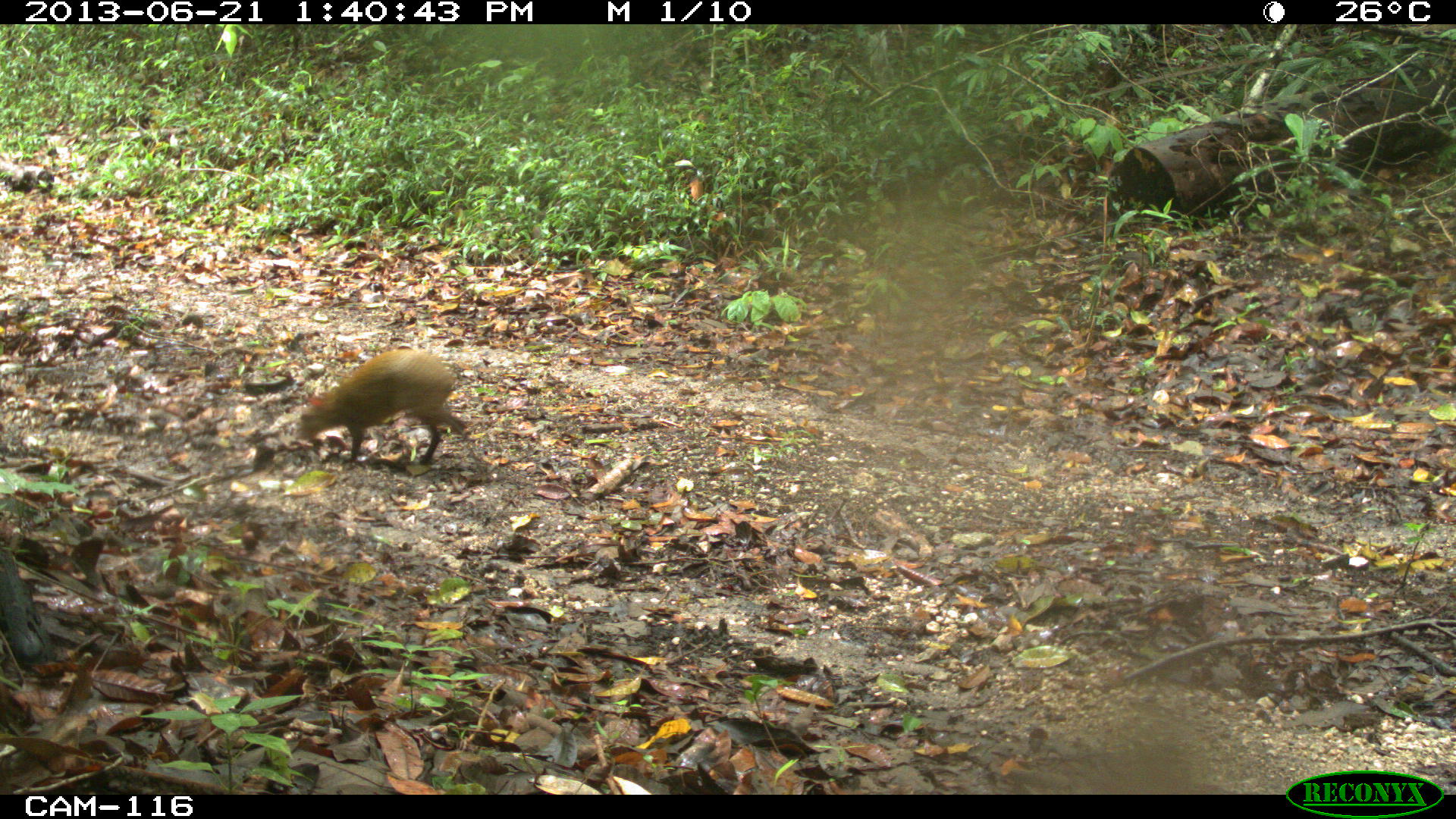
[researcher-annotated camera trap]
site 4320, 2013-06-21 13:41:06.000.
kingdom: Animalia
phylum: Chordata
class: Mammalia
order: Rodentia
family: Dasyproctidae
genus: Dasyprocta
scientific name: Dasyprocta punctata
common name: central american agouti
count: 1